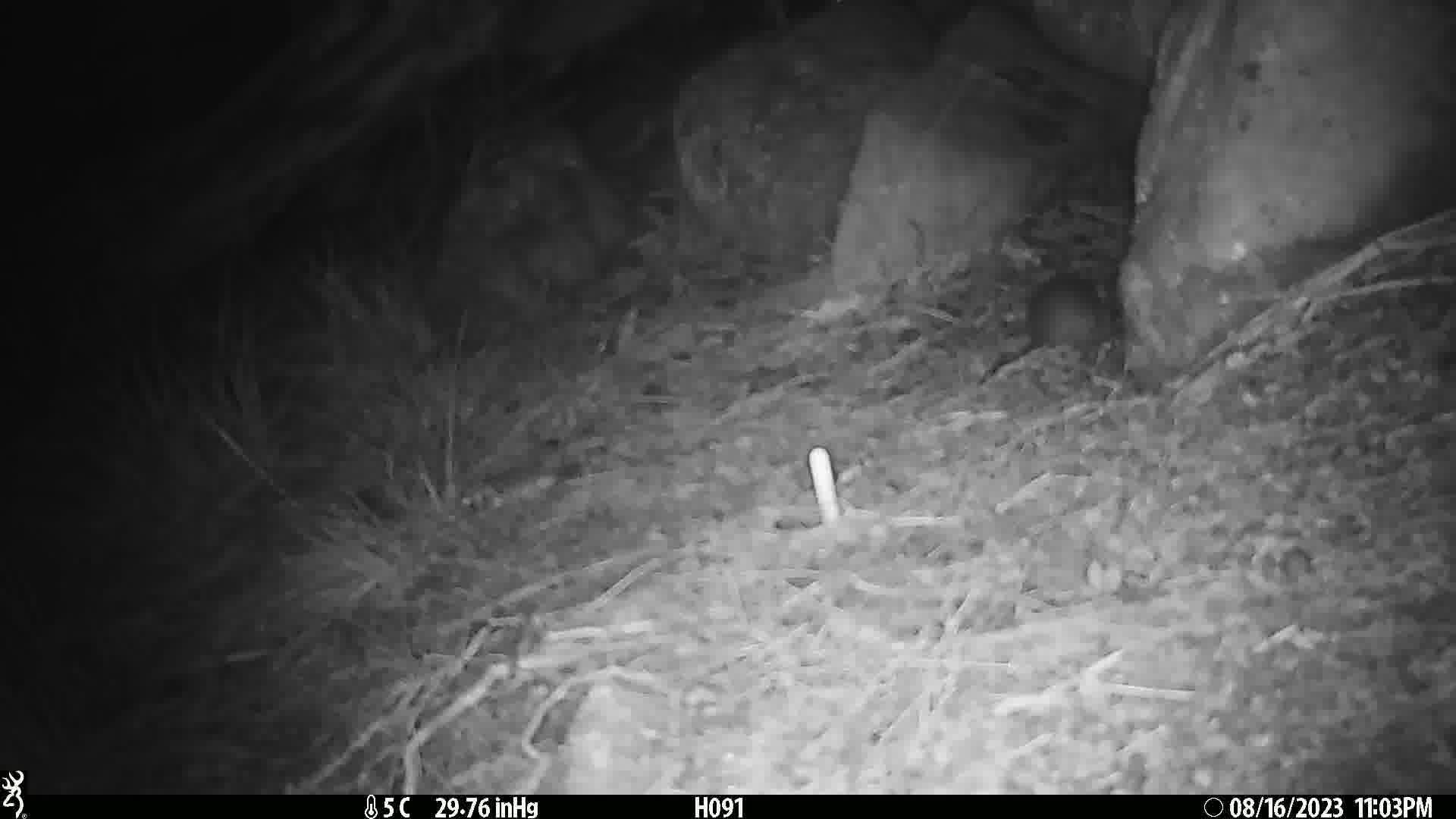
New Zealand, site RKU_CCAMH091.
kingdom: Animalia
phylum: Chordata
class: Mammalia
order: Rodentia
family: Muridae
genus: Rattus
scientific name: Rattus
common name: rat